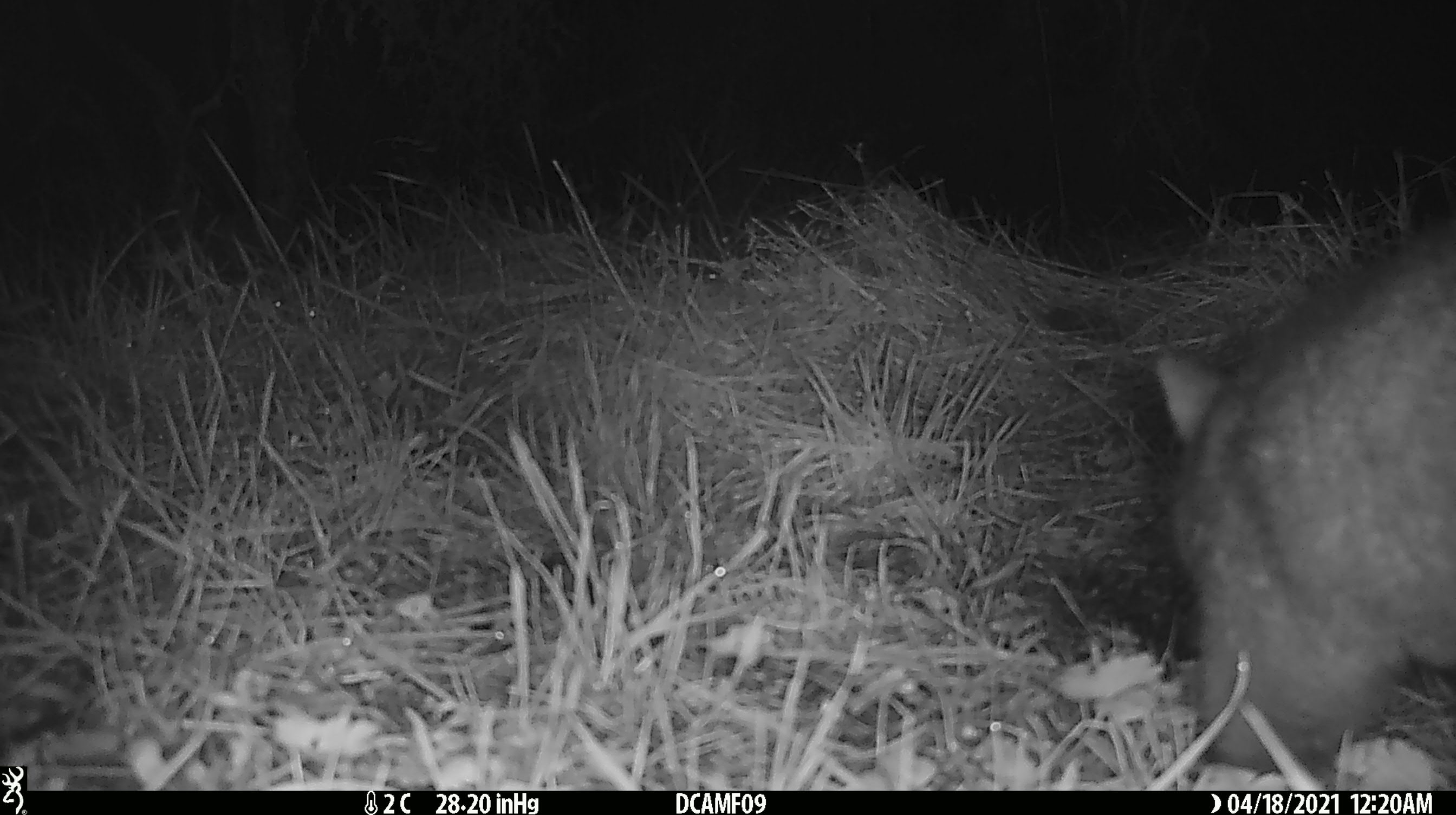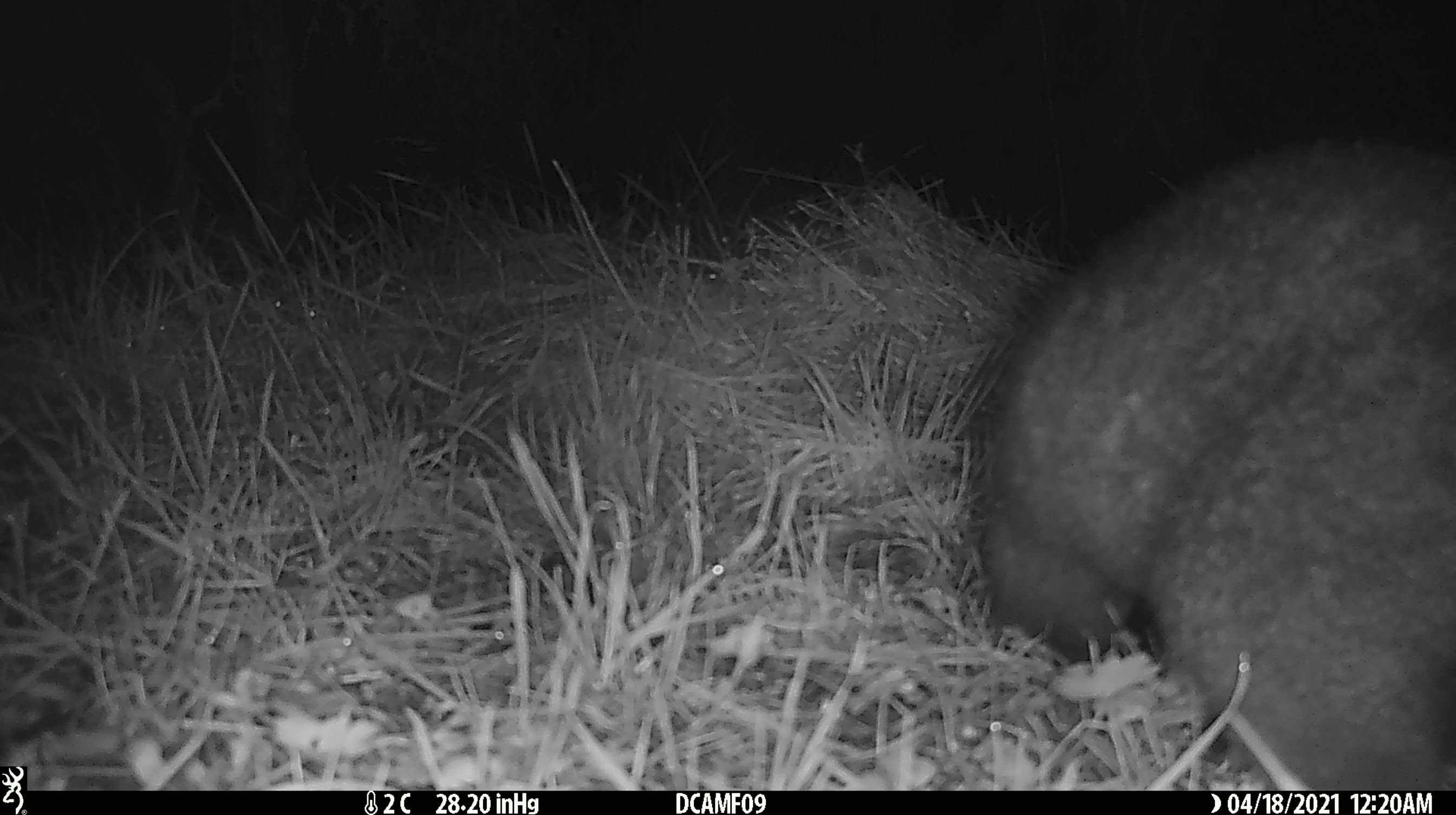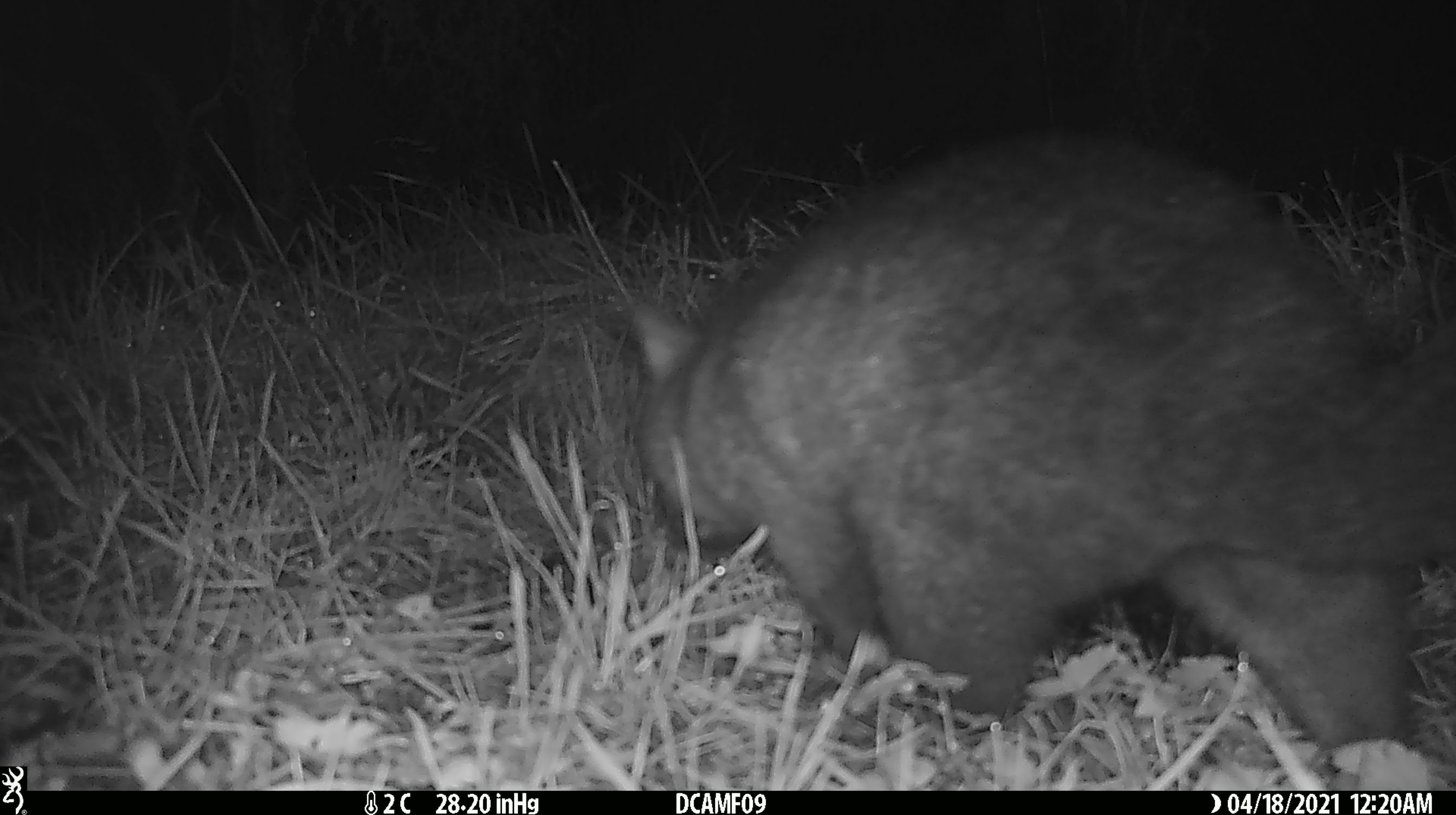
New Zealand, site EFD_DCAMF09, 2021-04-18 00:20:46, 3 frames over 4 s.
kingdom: Animalia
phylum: Chordata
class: Mammalia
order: Diprotodontia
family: Phalangeridae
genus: Trichosurus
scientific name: Trichosurus vulpecula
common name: common brushtail possum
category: possum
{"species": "possum (common brushtail possum) (Trichosurus vulpecula)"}